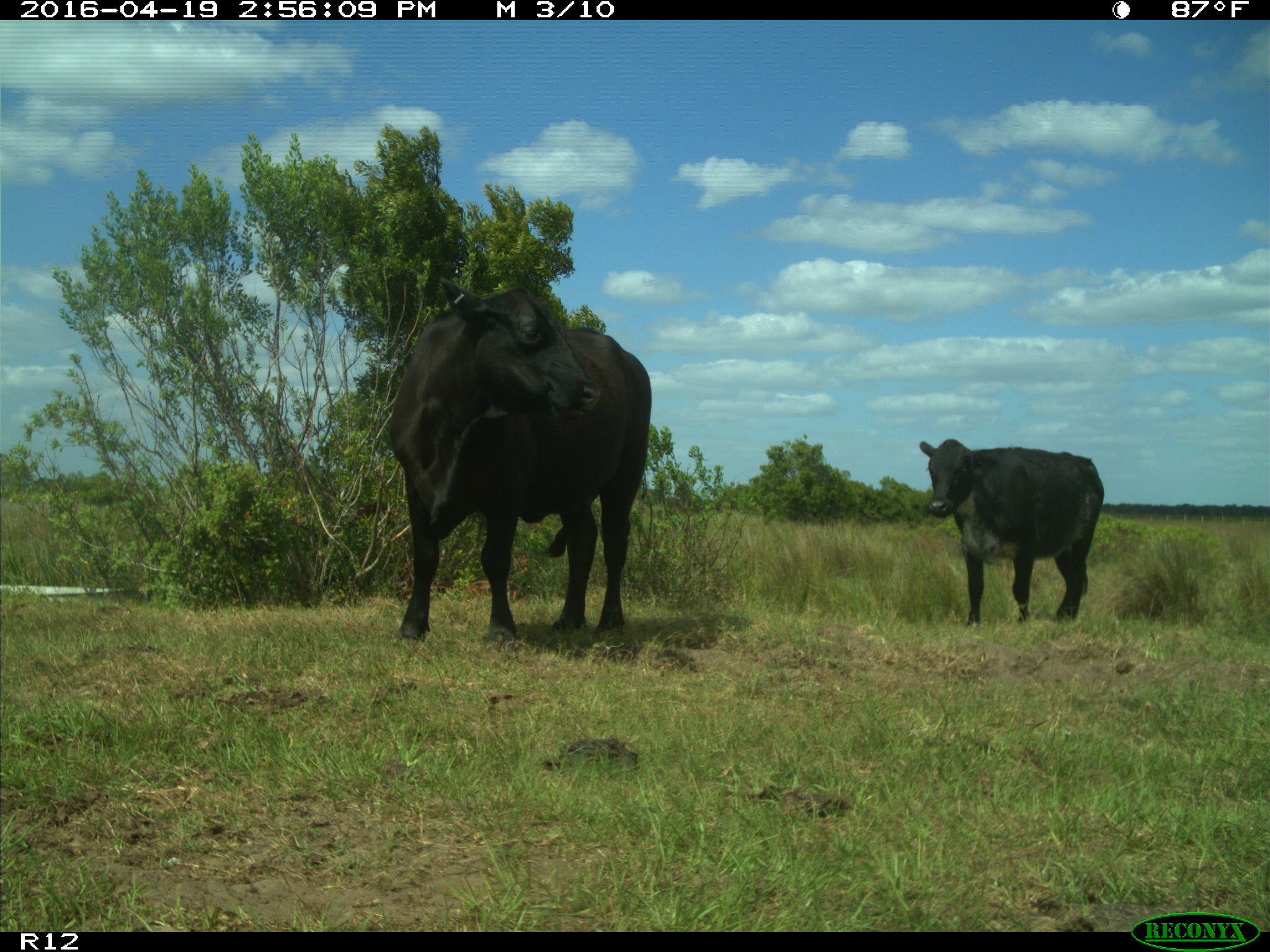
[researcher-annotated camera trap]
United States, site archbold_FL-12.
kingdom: Animalia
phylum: Chordata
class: Mammalia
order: Artiodactyla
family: Bovidae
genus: Bos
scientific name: Bos taurus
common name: domestic cow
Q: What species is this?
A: Bos taurus (domestic cow).